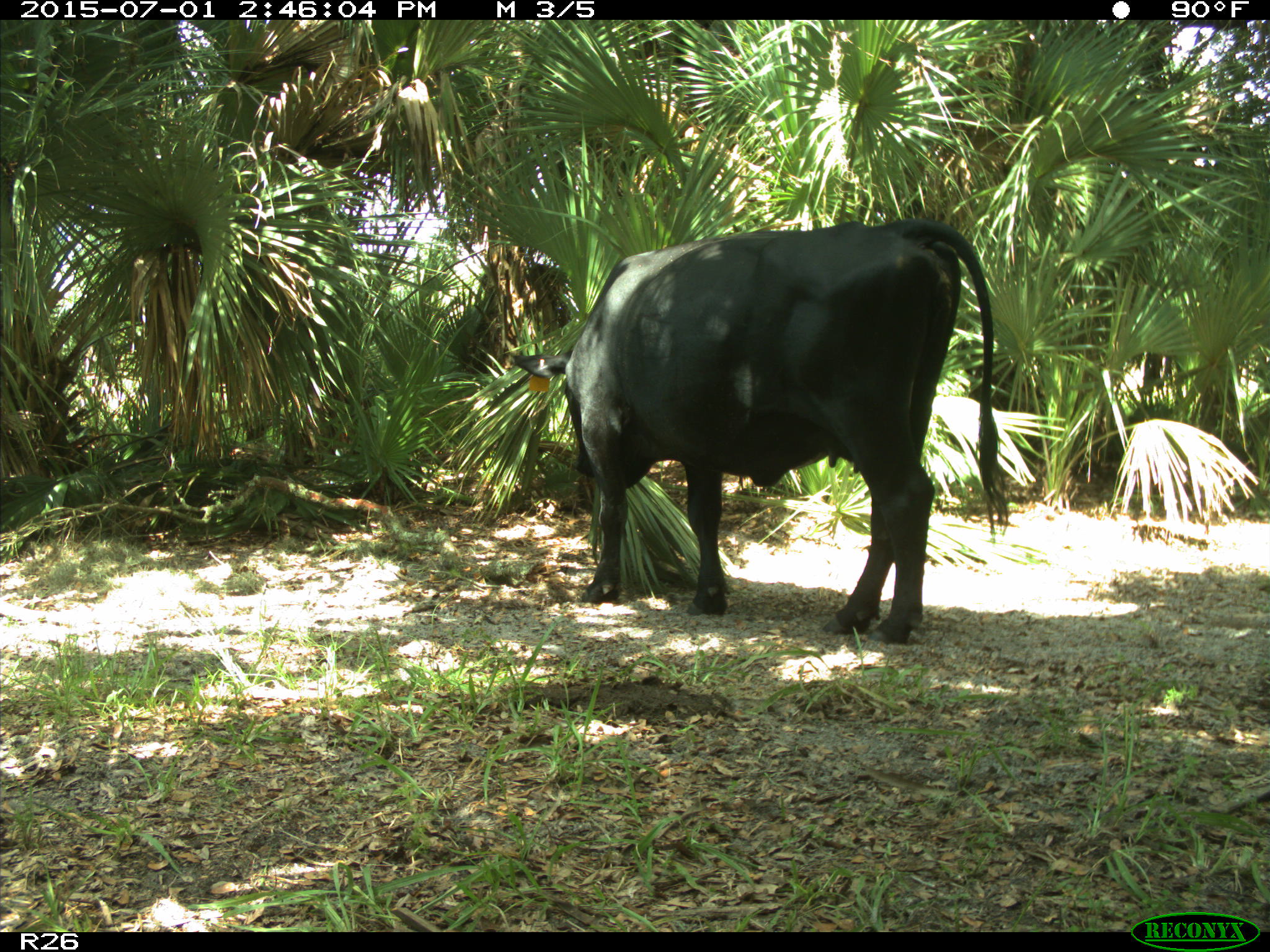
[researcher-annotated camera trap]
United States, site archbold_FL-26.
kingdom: Animalia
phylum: Chordata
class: Mammalia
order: Artiodactyla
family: Bovidae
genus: Bos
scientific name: Bos taurus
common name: domestic cow